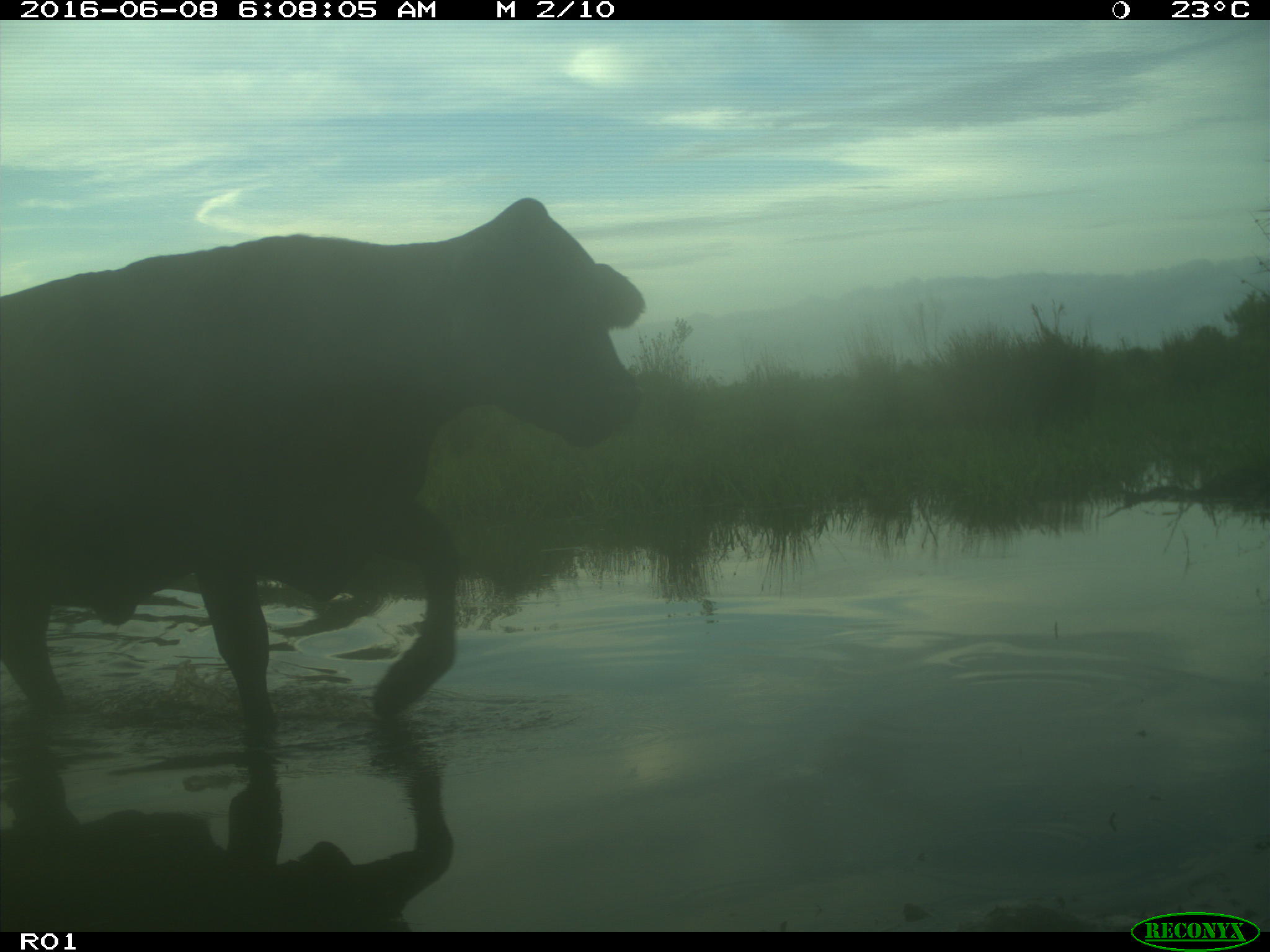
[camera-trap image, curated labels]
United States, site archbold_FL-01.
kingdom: Animalia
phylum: Chordata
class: Mammalia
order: Artiodactyla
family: Bovidae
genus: Bos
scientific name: Bos taurus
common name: domestic cow